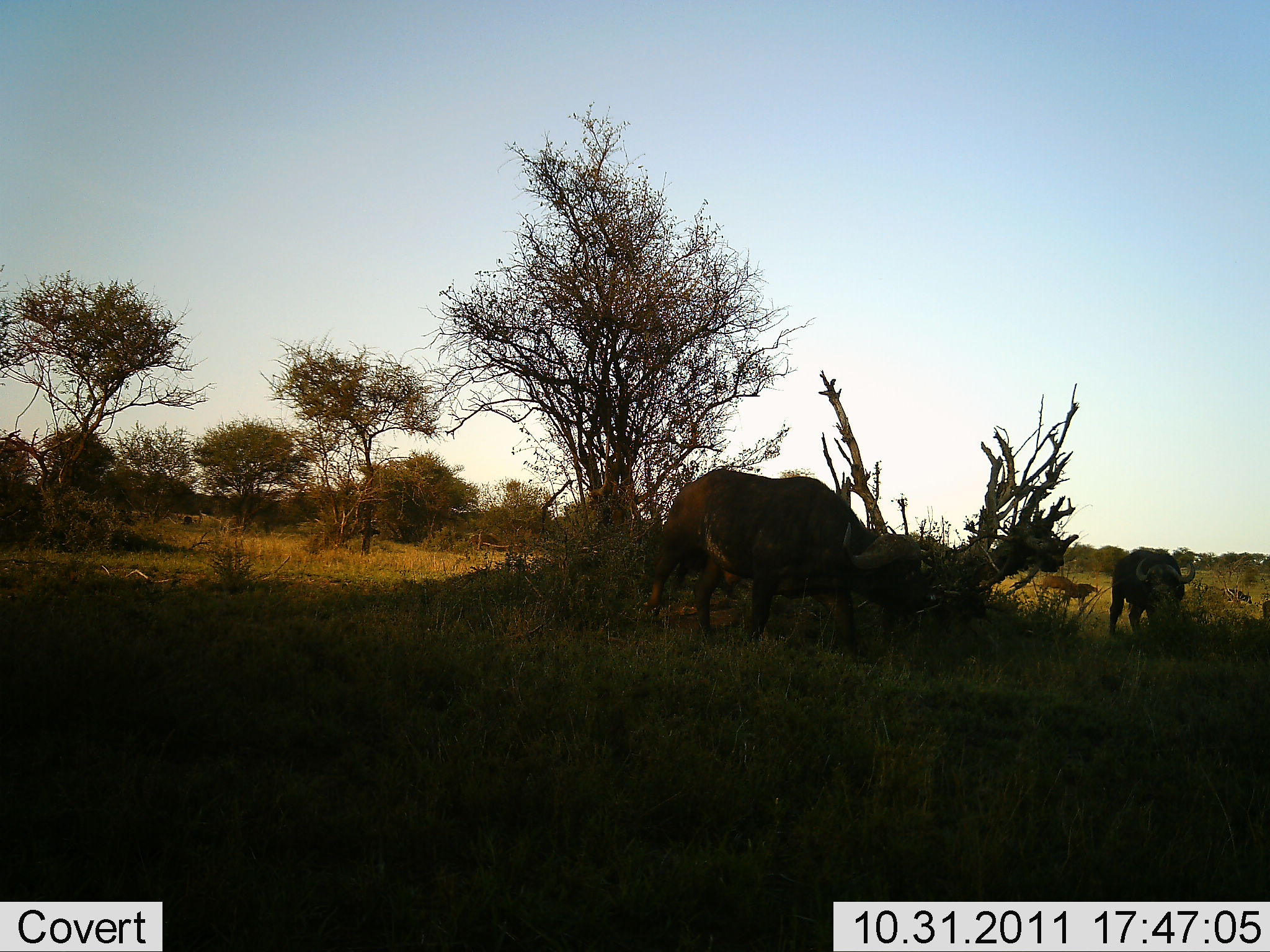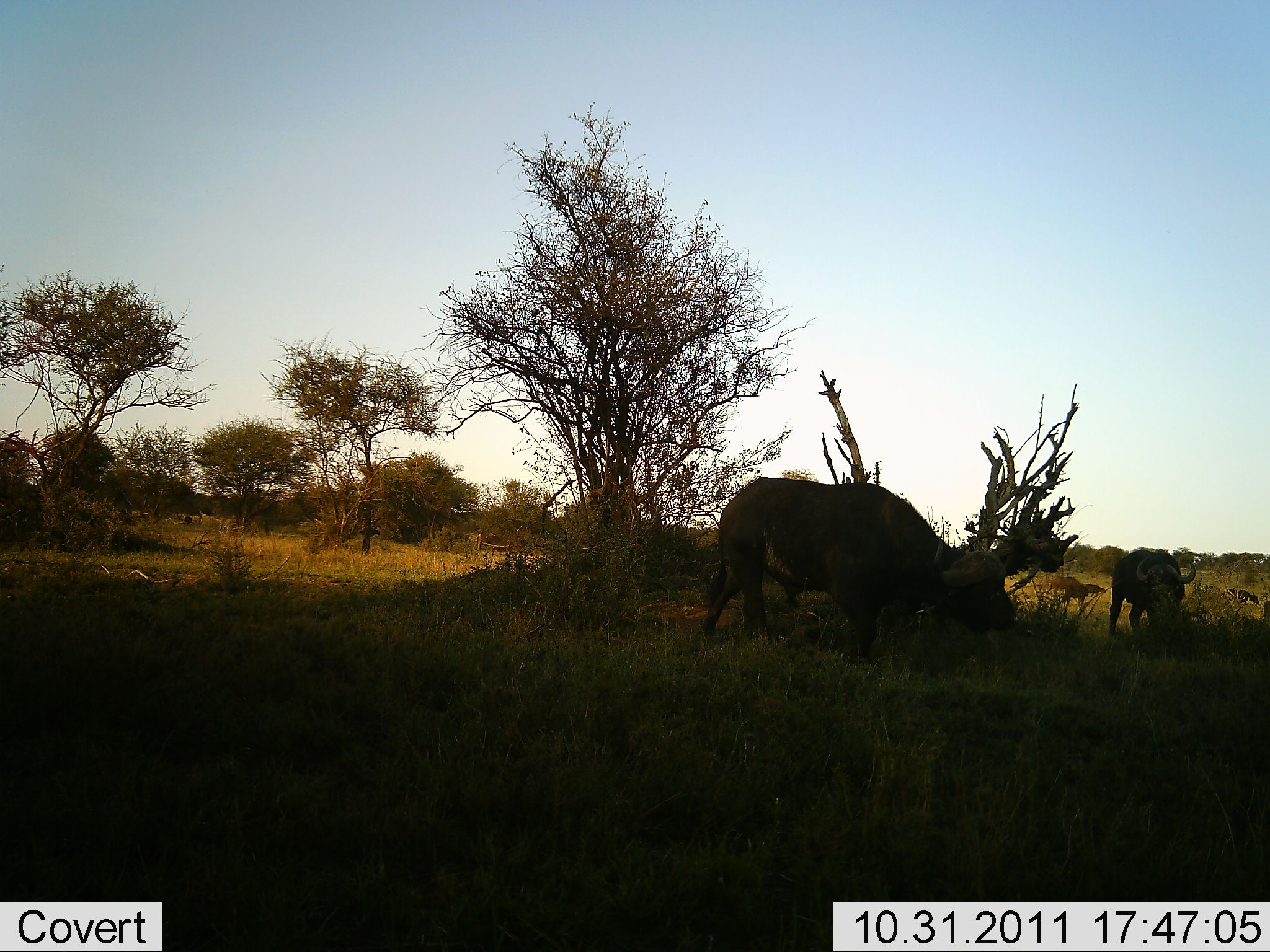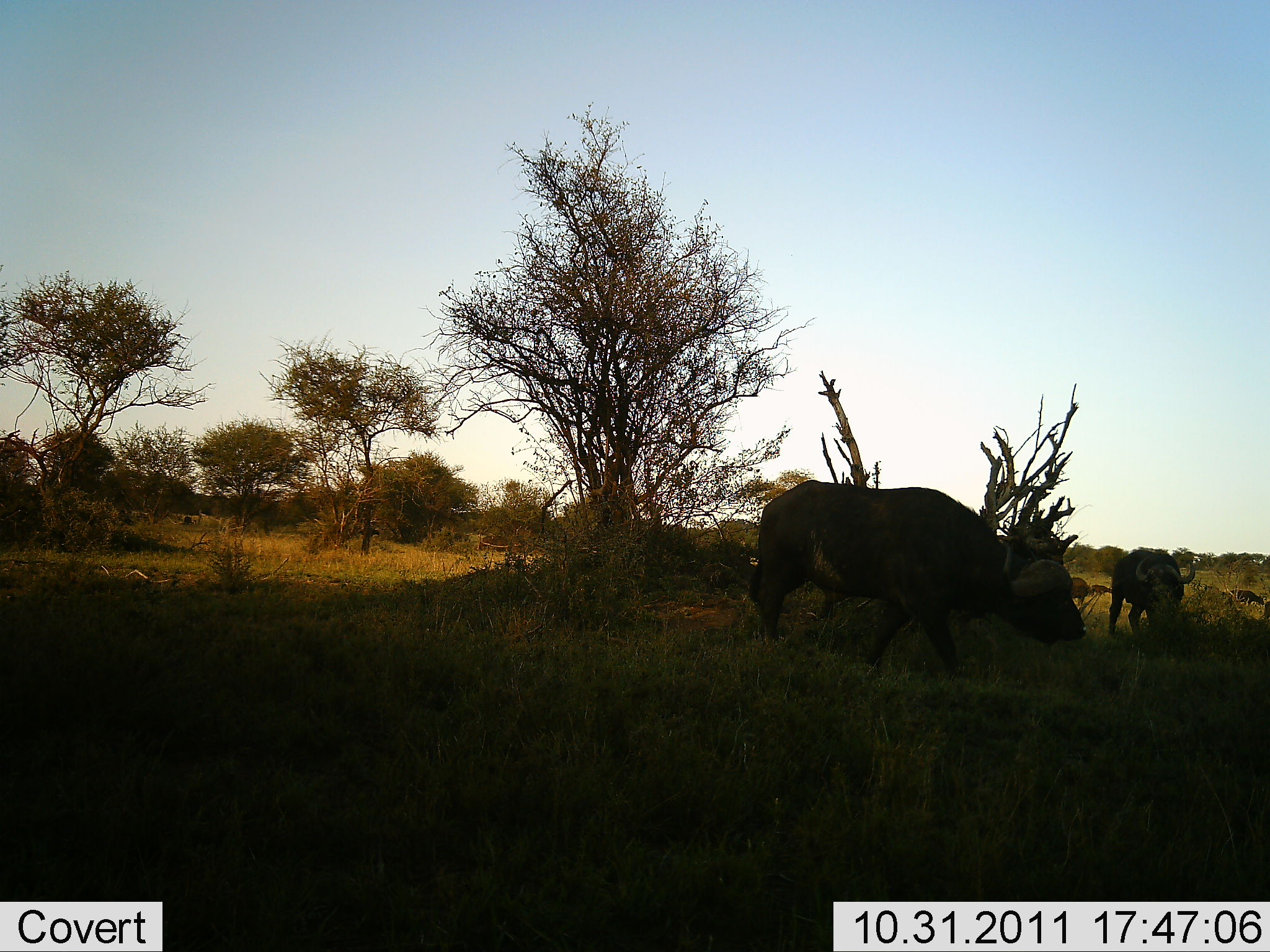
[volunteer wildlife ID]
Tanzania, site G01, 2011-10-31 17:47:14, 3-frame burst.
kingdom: Animalia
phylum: Chordata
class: Mammalia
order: Artiodactyla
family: Bovidae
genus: Syncerus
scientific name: Syncerus caffer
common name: cape buffalo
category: buffalo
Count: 5.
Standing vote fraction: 50%.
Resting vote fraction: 0%.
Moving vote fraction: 86%.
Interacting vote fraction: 0%.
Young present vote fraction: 0%.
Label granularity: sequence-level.